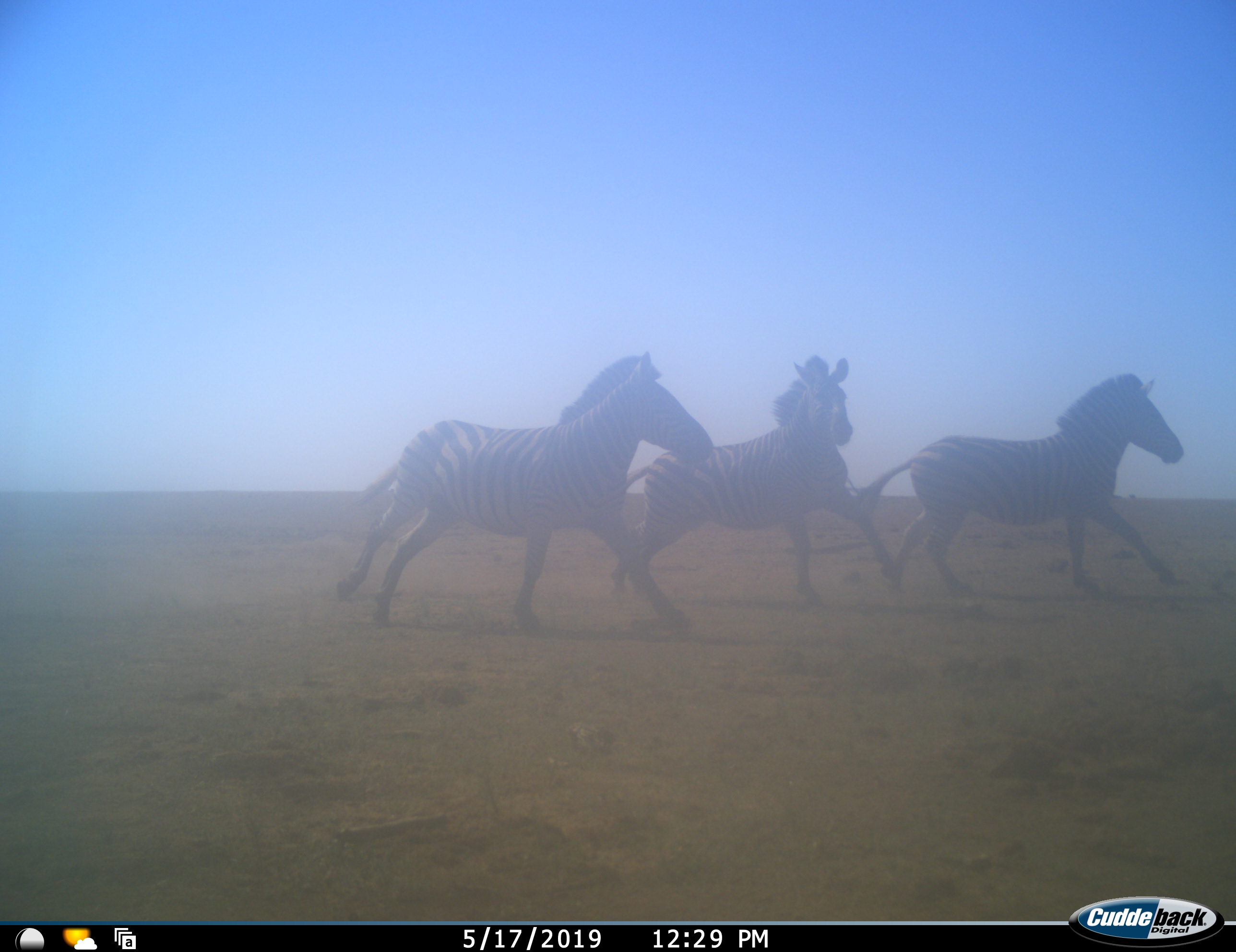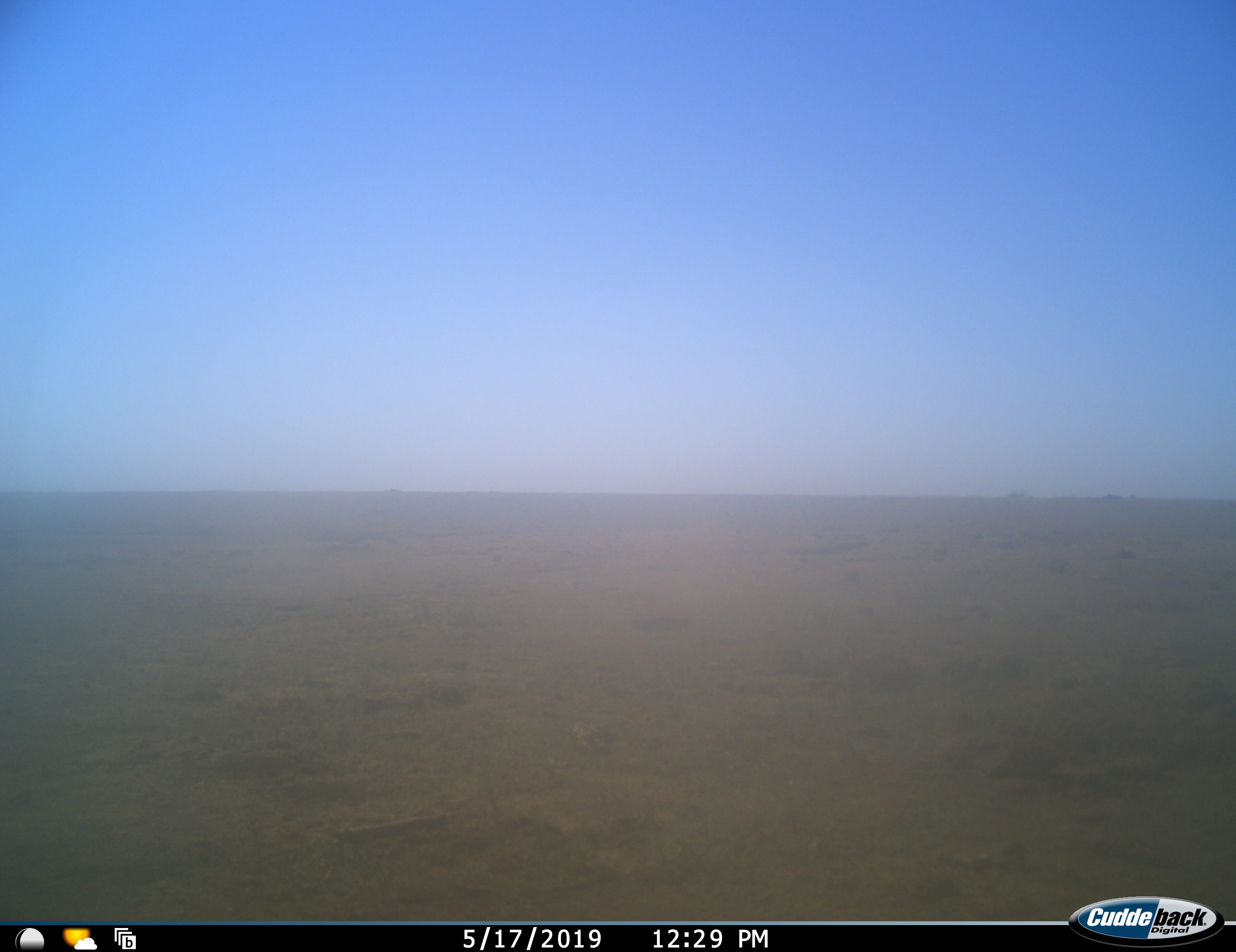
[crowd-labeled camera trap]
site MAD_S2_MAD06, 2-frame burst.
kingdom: Animalia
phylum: Chordata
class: Mammalia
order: Perissodactyla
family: Equidae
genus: Equus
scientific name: Equus quagga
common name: plains zebra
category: zebraplains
Zebraplains (plains zebra) (Equus quagga), count 3. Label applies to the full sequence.